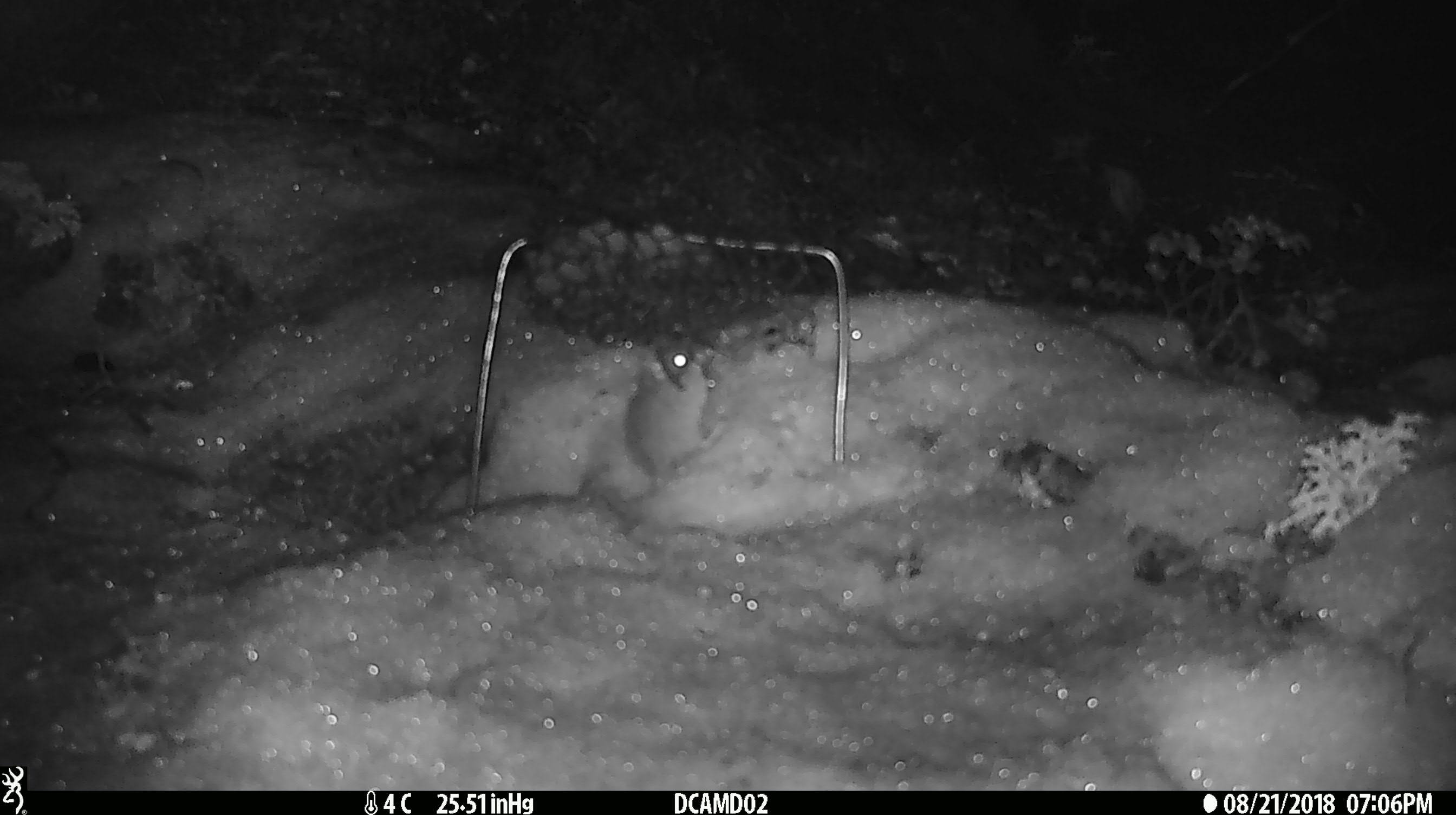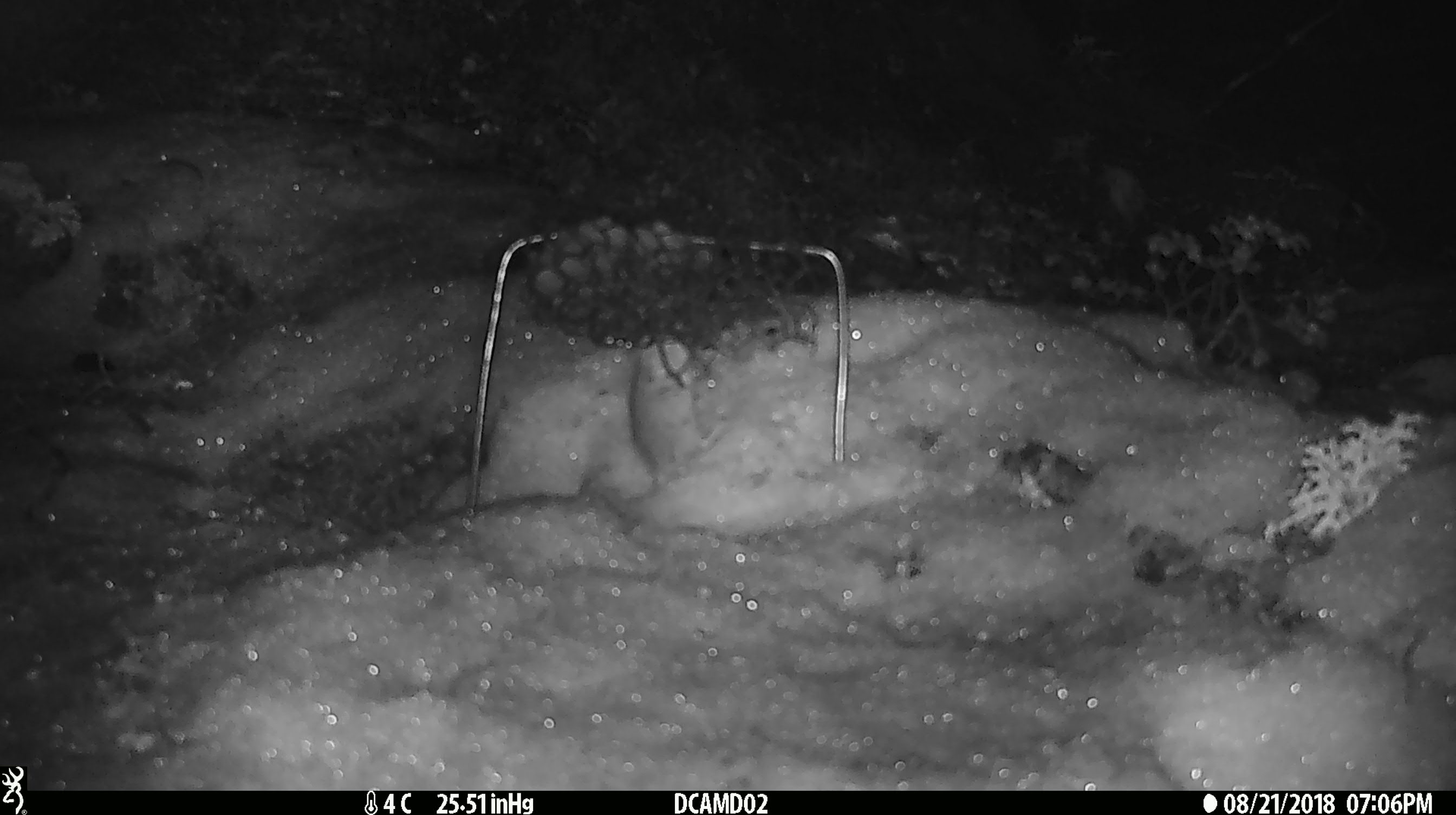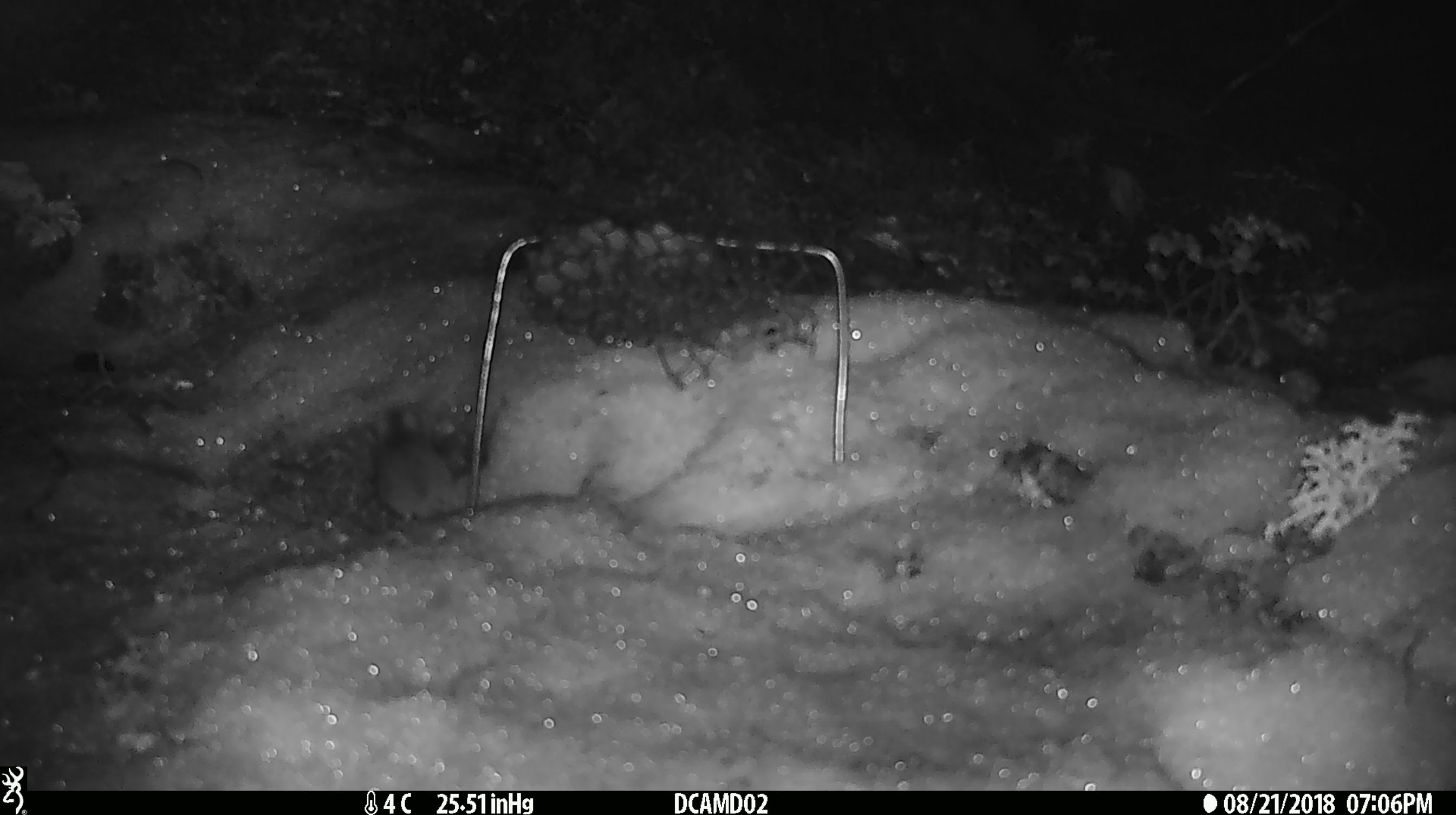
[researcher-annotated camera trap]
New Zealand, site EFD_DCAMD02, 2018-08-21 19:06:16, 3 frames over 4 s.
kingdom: Animalia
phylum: Chordata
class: Mammalia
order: Rodentia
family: Muridae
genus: Mus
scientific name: Mus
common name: mouse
Mouse (Mus).